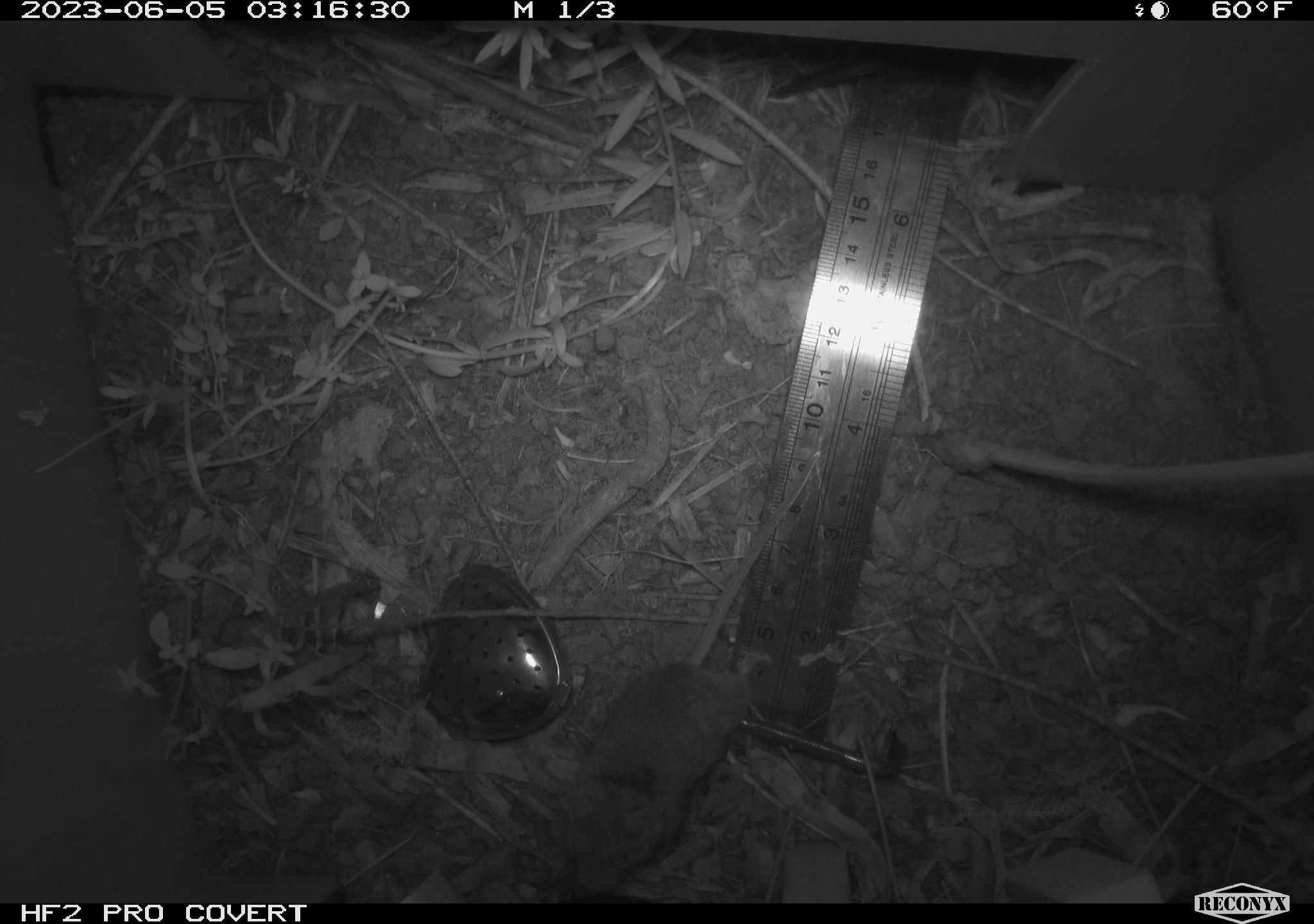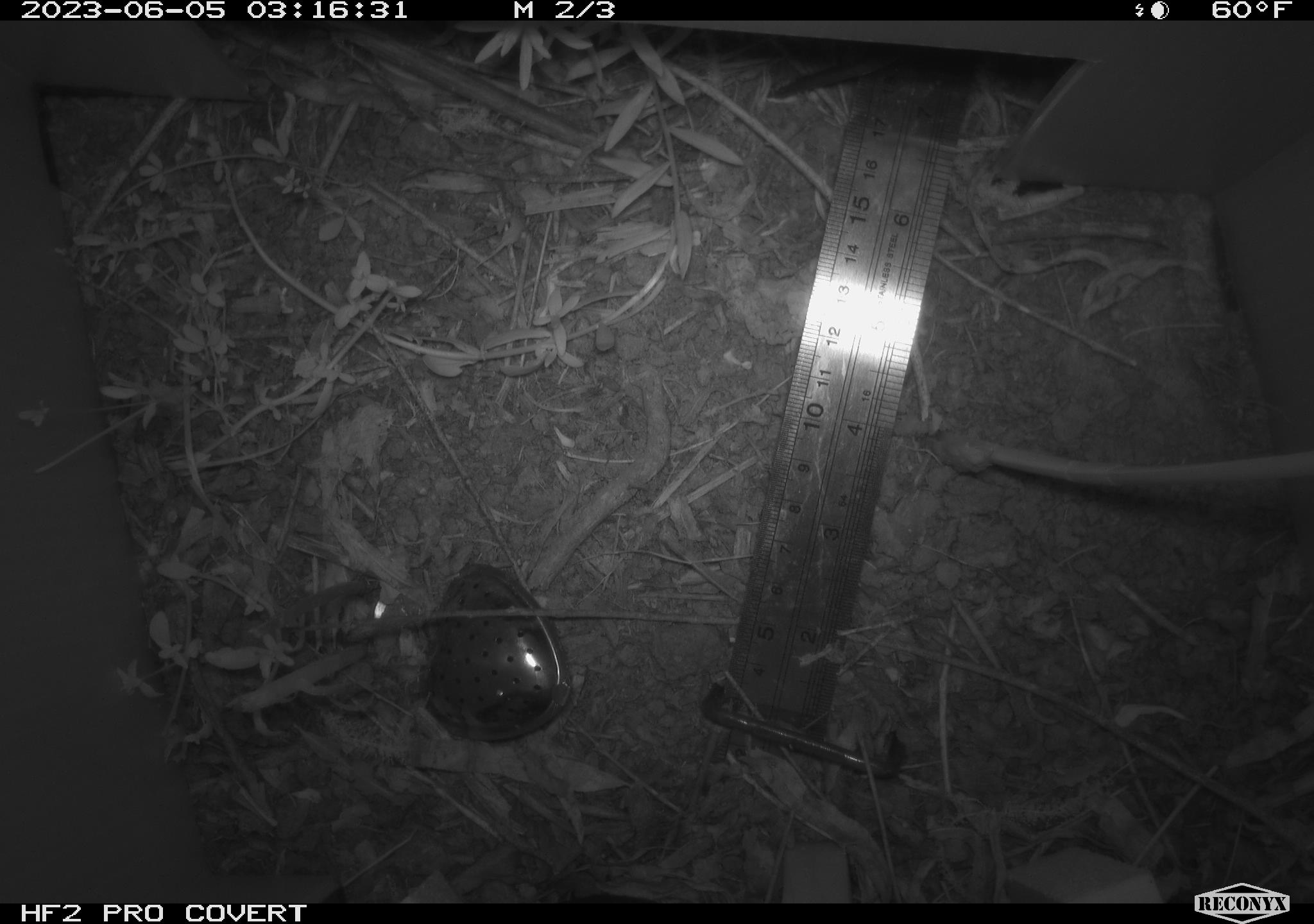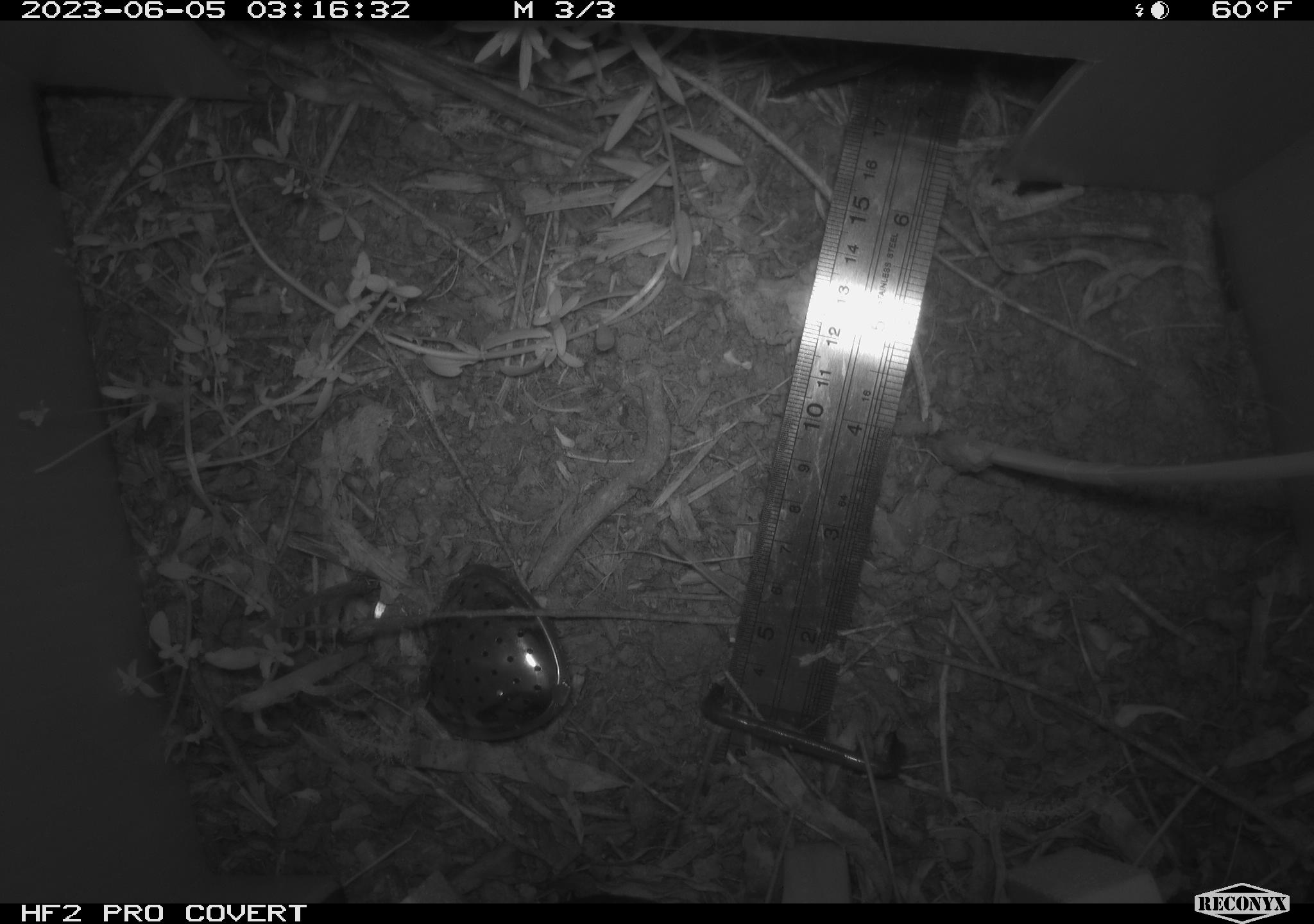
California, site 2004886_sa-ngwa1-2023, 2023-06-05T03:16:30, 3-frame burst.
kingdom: Animalia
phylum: Chordata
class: Mammalia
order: Rodentia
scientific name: Rodentia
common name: mouse species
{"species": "mouse species (Rodentia)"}